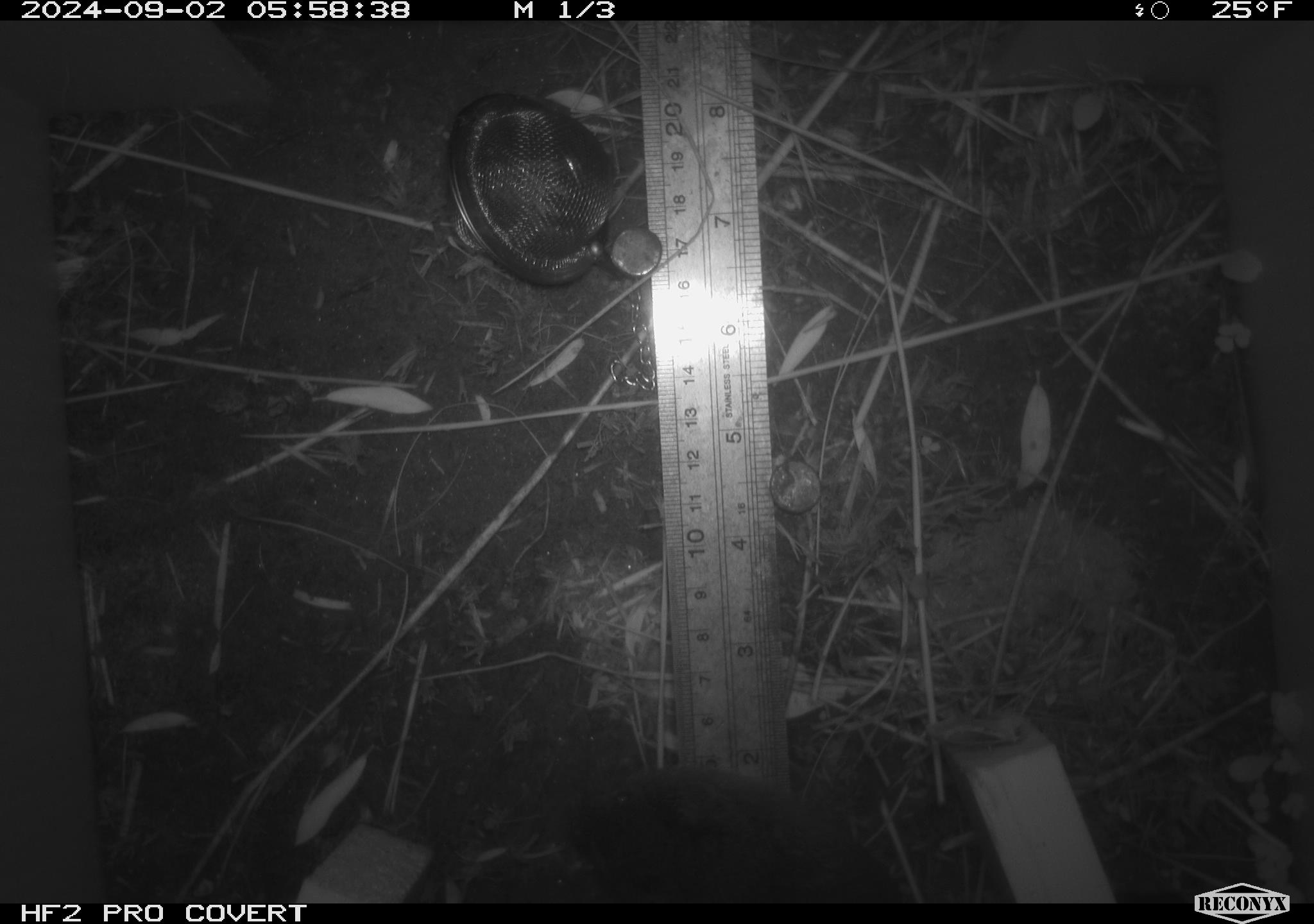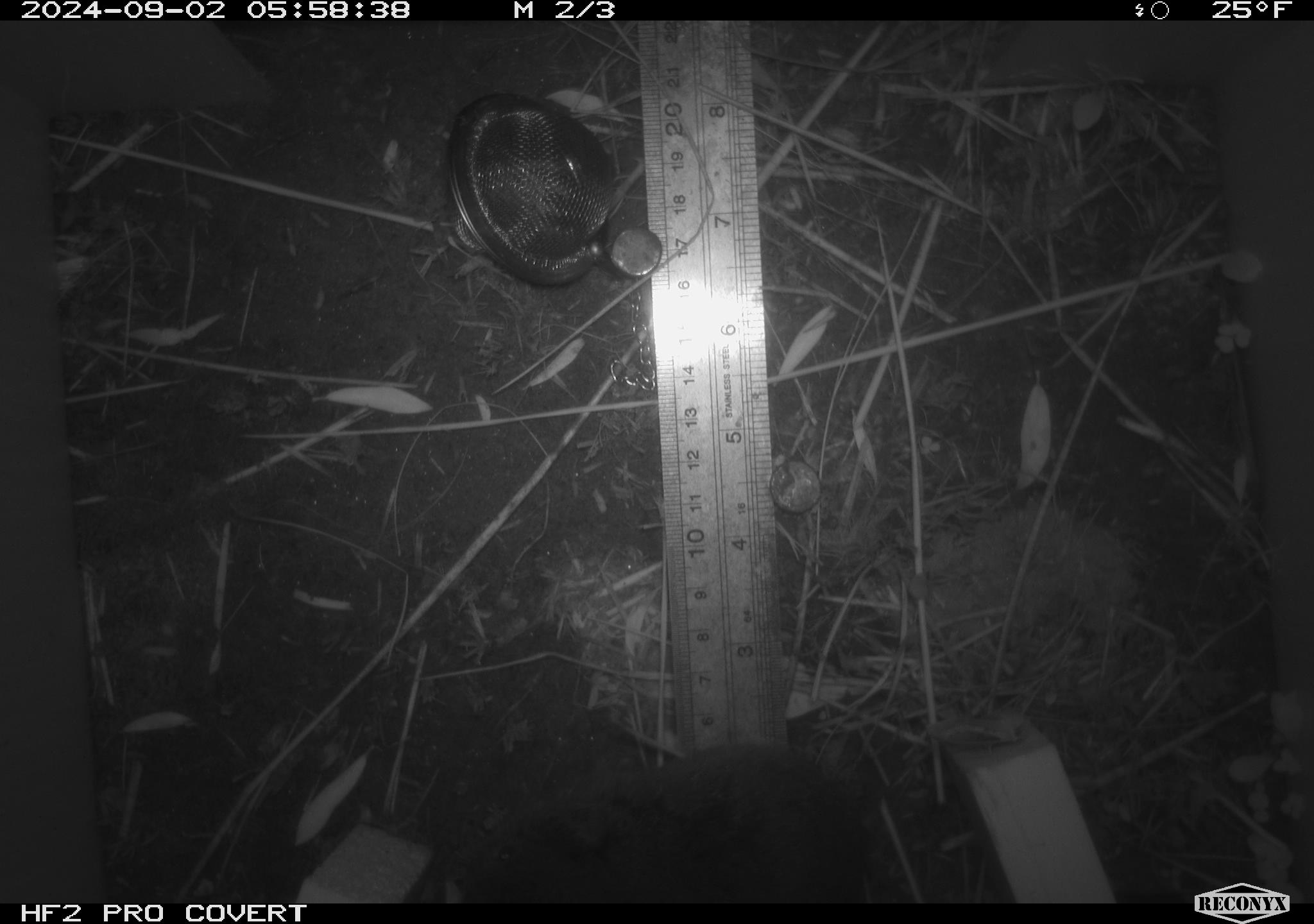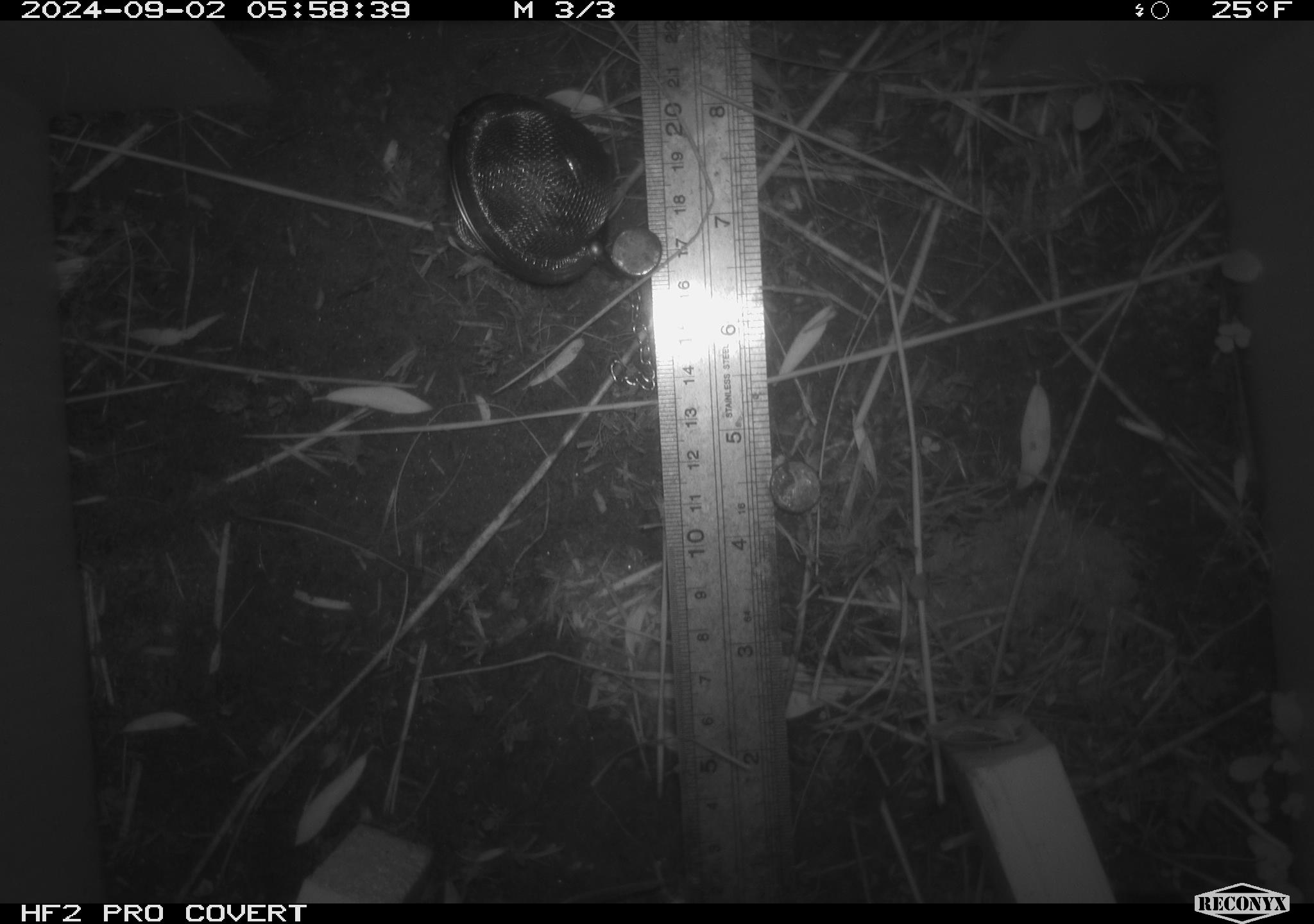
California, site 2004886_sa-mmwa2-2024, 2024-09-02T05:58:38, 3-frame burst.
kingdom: Animalia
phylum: Chordata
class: Mammalia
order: Rodentia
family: Cricetidae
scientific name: Arvicolinae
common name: voles, lemmings, and muskrats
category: arvicolinae subfamily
Arvicolinae subfamily (voles, lemmings, and muskrats) (Arvicolinae).